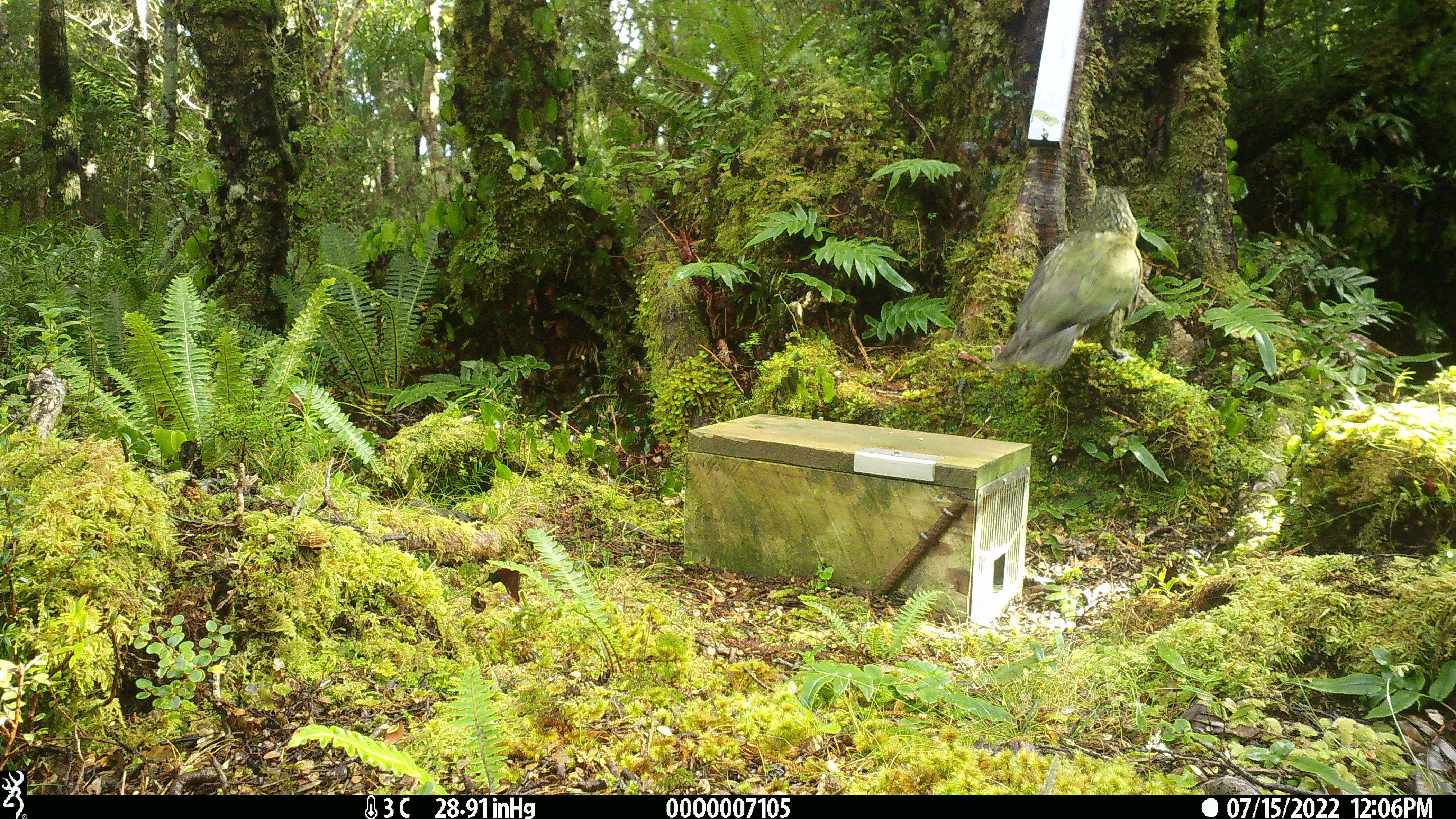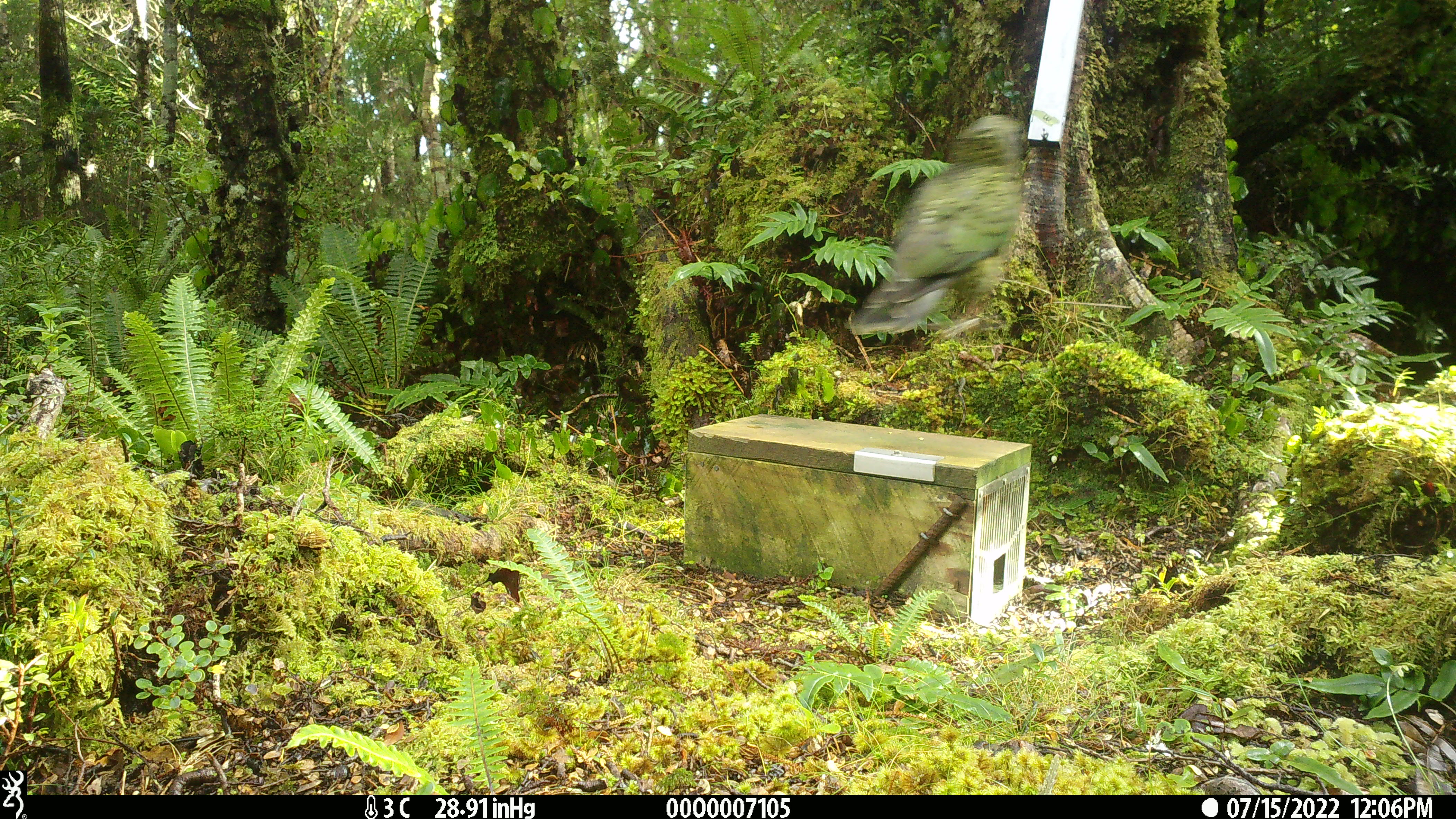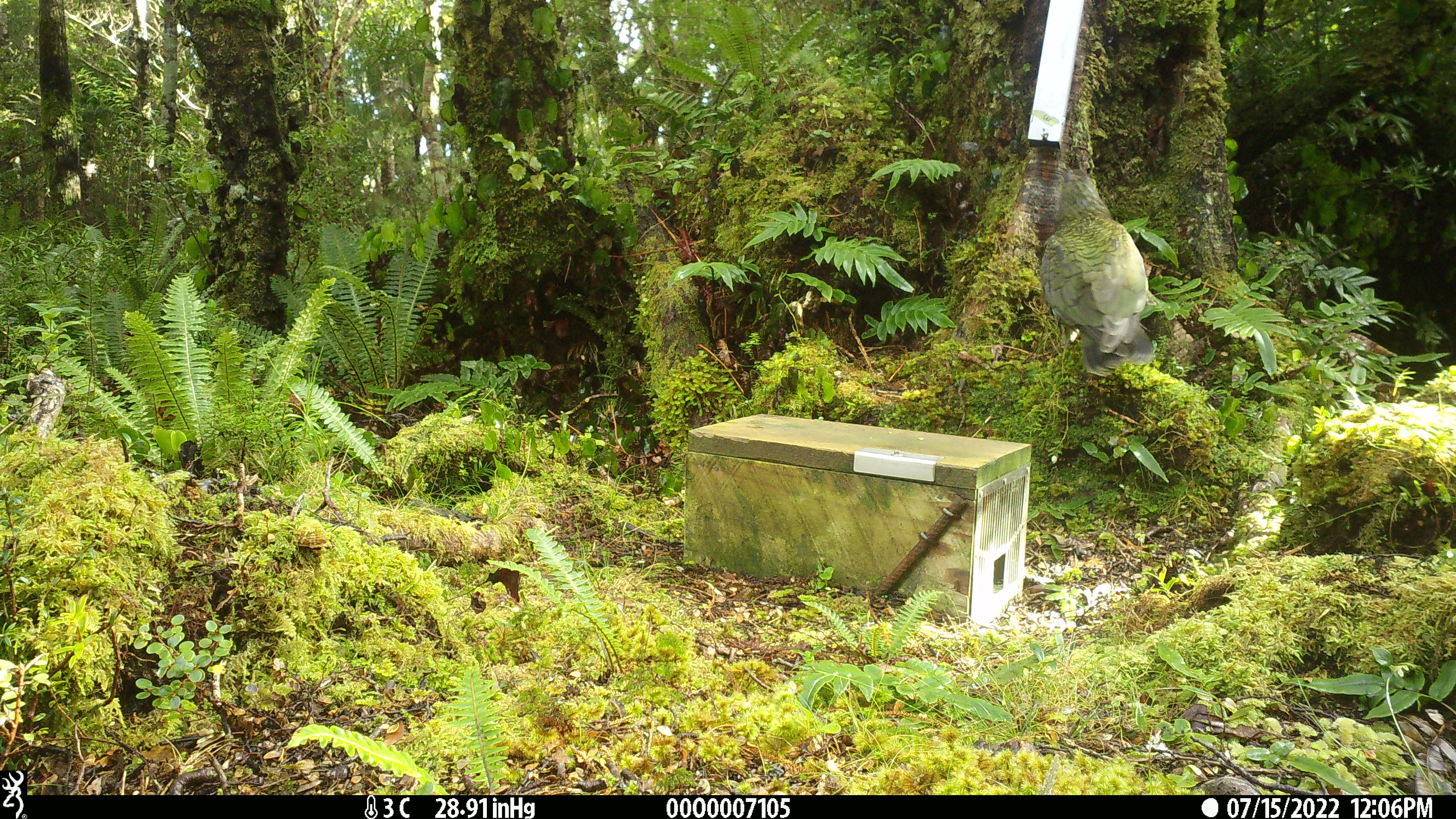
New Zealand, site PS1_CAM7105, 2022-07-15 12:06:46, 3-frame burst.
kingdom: Animalia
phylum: Chordata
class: Aves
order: Psittaciformes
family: Strigopidae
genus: Nestor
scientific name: Nestor notabilis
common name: kea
Kea (Nestor notabilis).